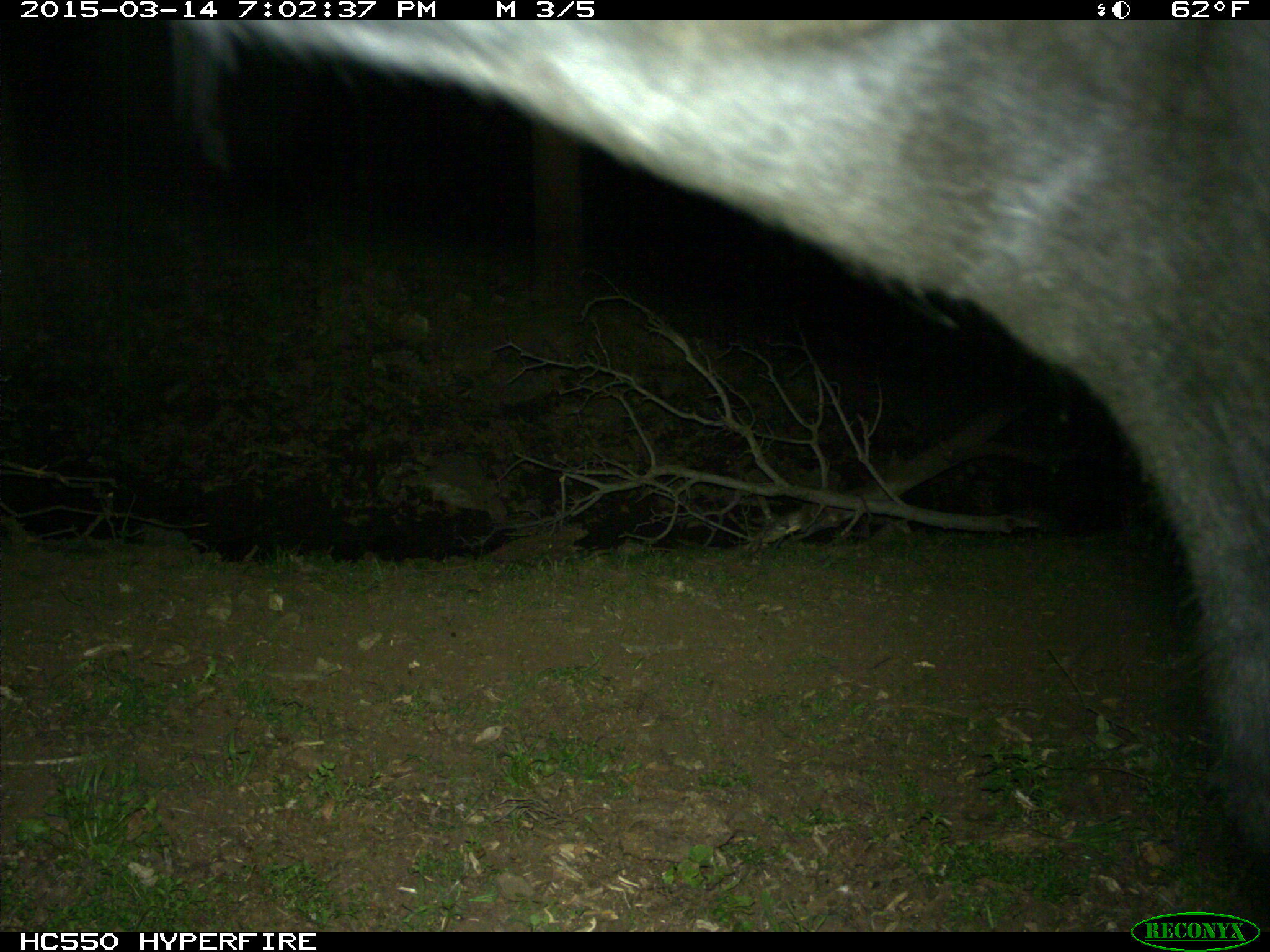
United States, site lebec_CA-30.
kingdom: Animalia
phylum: Chordata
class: Mammalia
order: Artiodactyla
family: Bovidae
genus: Bos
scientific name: Bos taurus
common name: domestic cow